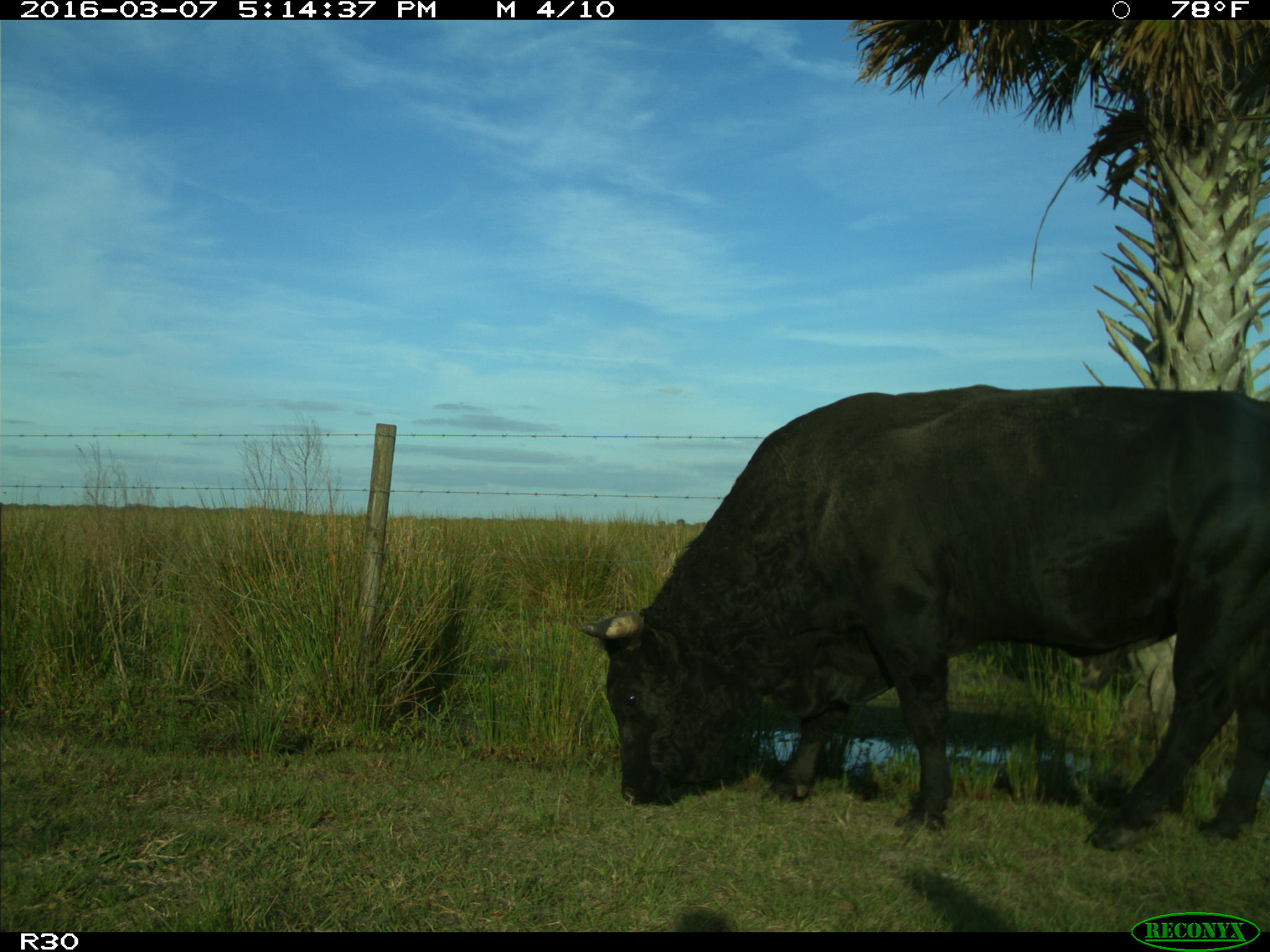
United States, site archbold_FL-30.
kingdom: Animalia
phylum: Chordata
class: Mammalia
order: Artiodactyla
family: Bovidae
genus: Bos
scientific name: Bos taurus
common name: domestic cow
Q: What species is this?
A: Bos taurus (domestic cow).